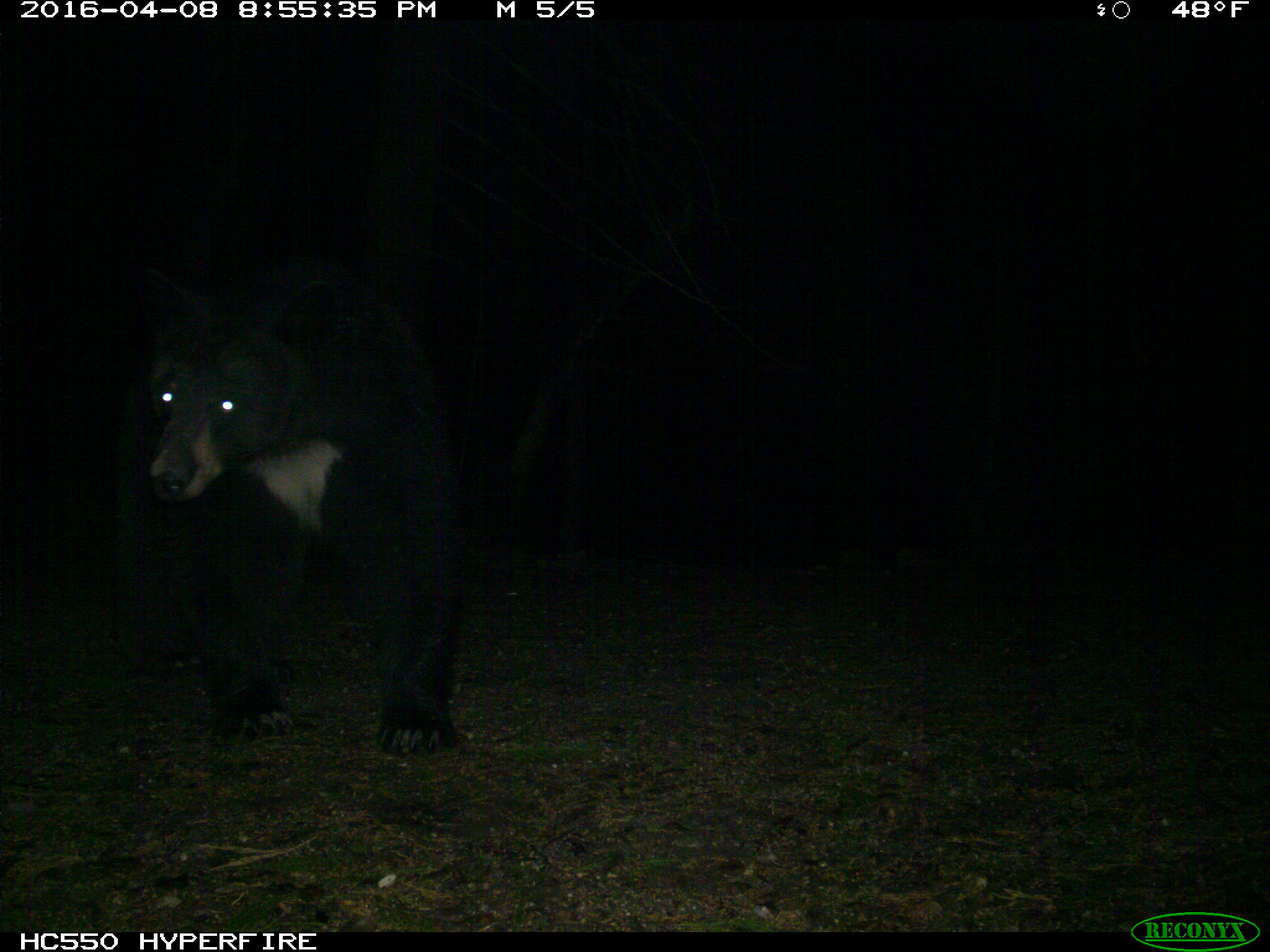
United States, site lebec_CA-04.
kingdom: Animalia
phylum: Chordata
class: Mammalia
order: Carnivora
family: Ursidae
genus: Ursus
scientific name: Ursus americanus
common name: american black bear